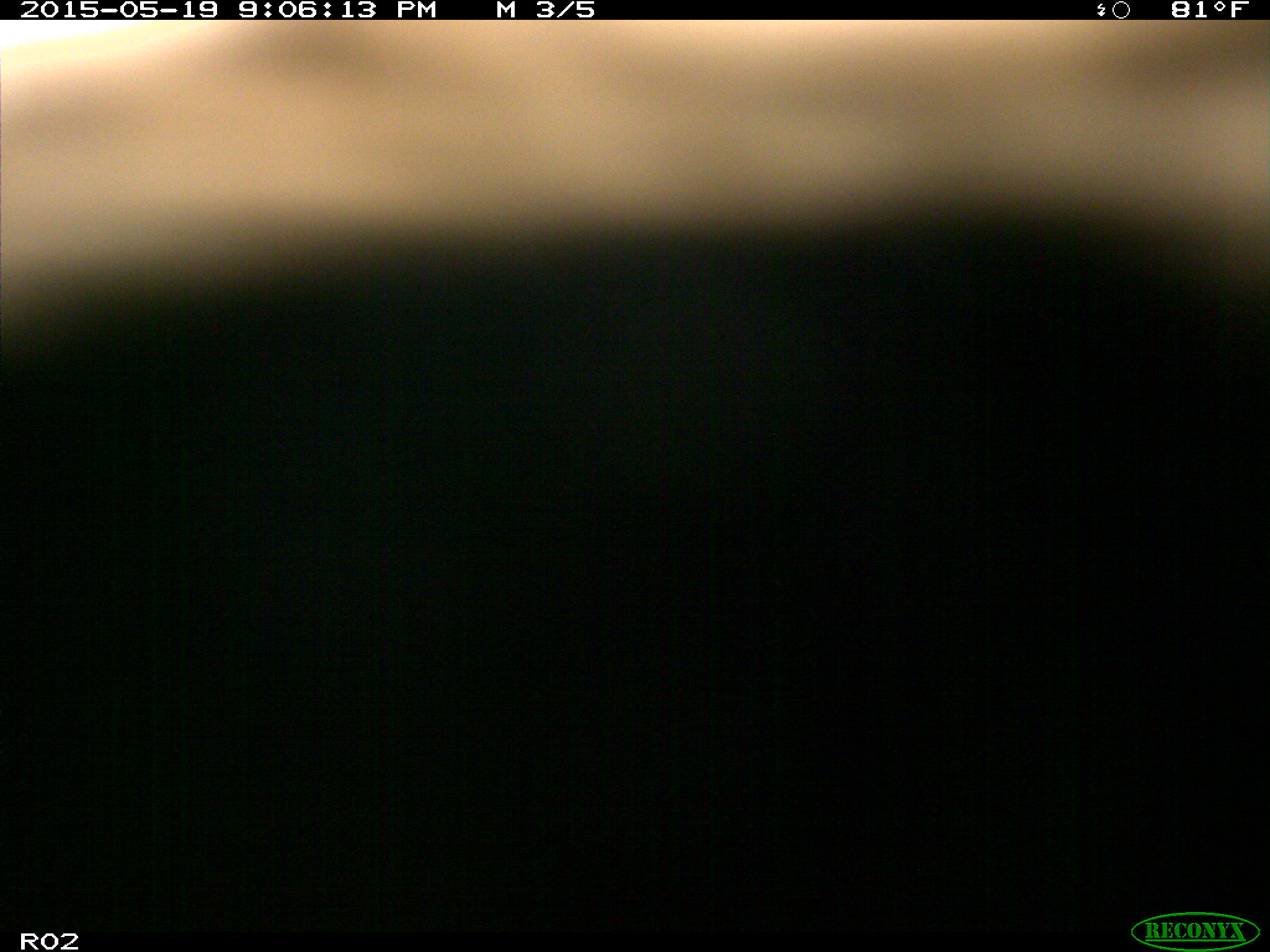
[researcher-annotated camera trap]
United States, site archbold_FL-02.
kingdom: Animalia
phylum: Chordata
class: Mammalia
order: Artiodactyla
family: Bovidae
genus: Bos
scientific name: Bos taurus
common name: domestic cow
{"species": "Bos taurus (domestic cow)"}